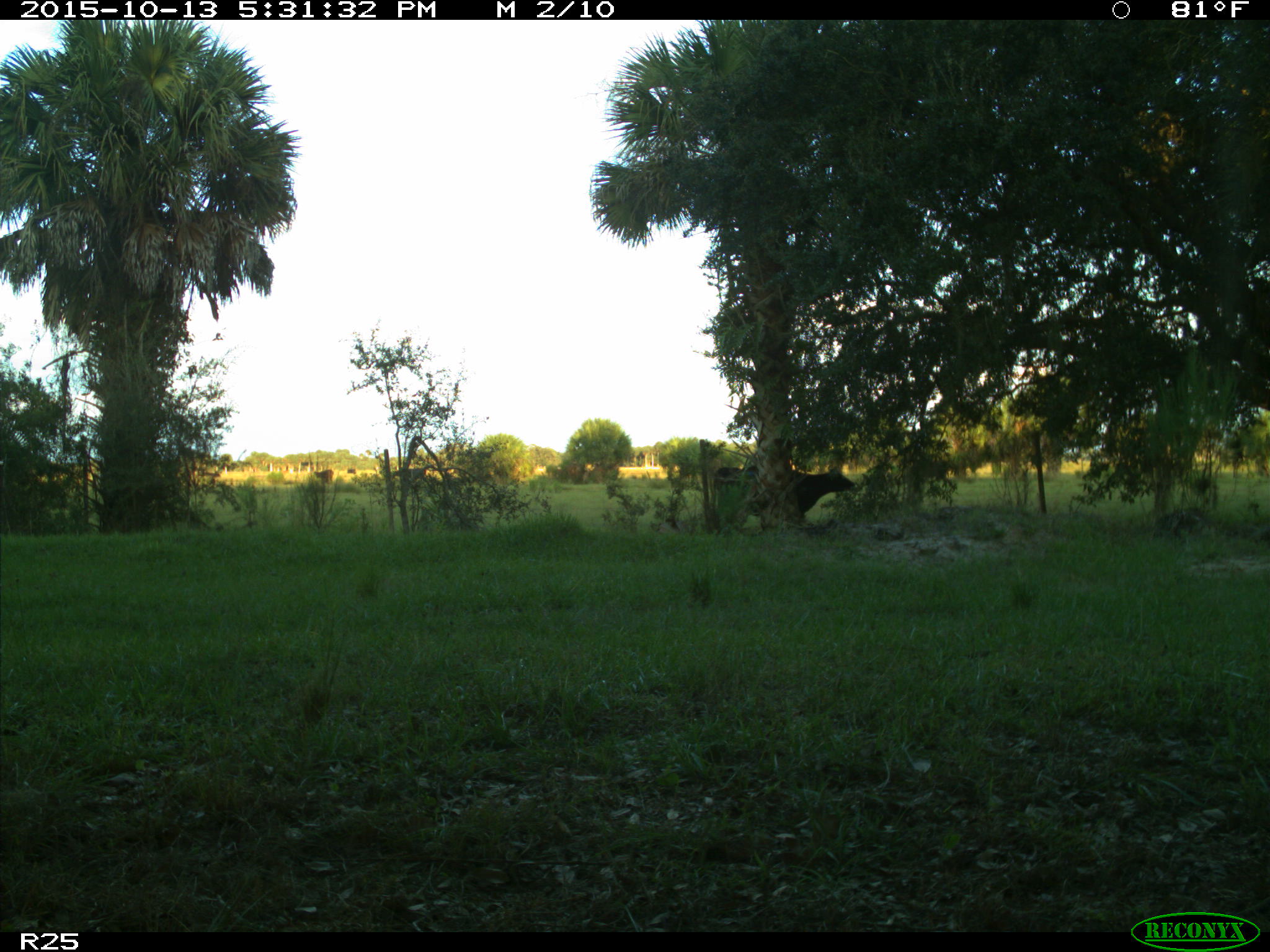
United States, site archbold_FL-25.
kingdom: Animalia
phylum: Chordata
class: Mammalia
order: Artiodactyla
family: Bovidae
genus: Bos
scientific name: Bos taurus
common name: domestic cow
Bos taurus (domestic cow).